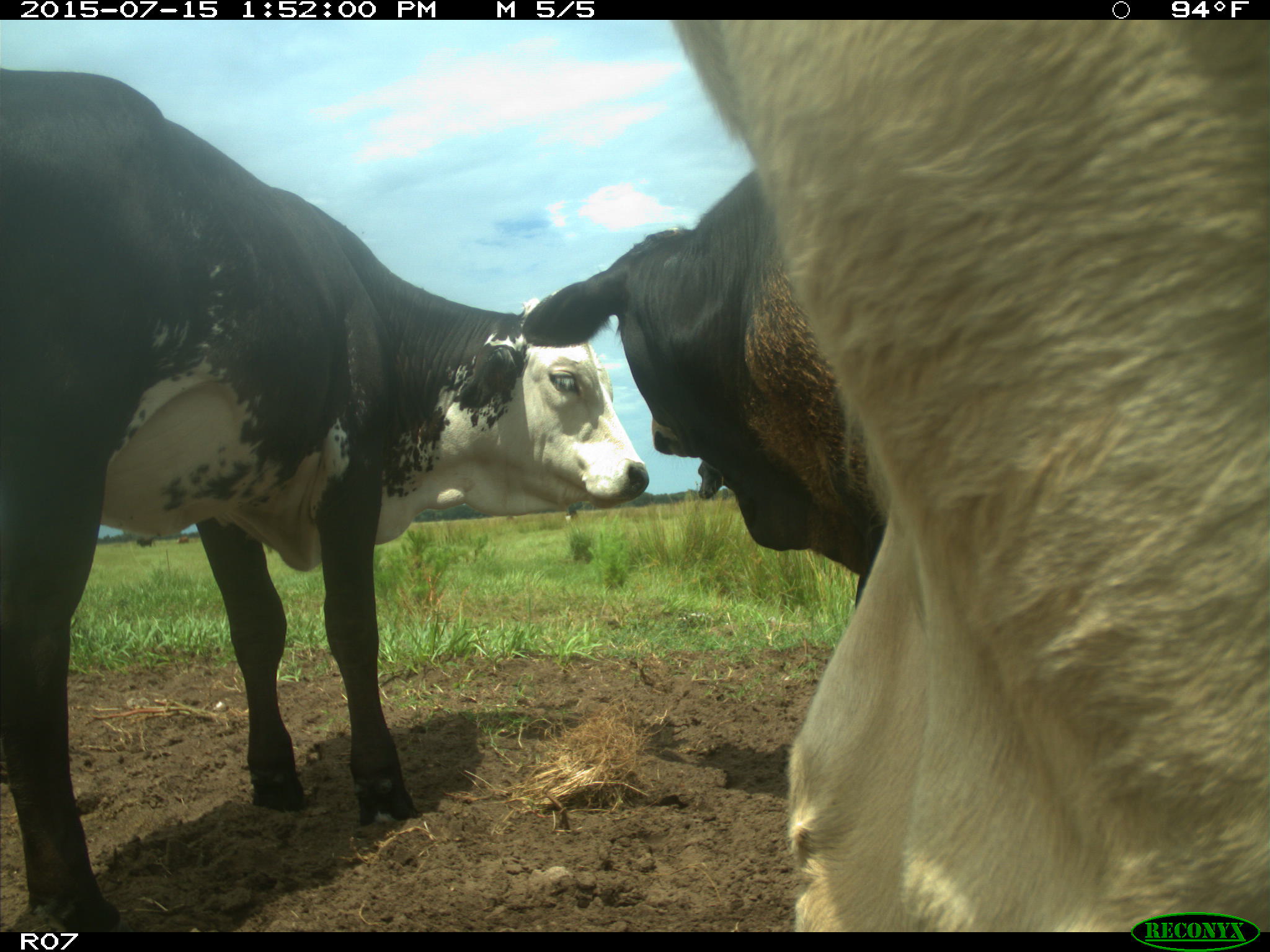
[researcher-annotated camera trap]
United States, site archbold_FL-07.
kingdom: Animalia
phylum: Chordata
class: Mammalia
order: Artiodactyla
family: Bovidae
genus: Bos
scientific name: Bos taurus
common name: domestic cow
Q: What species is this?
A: Bos taurus (domestic cow).